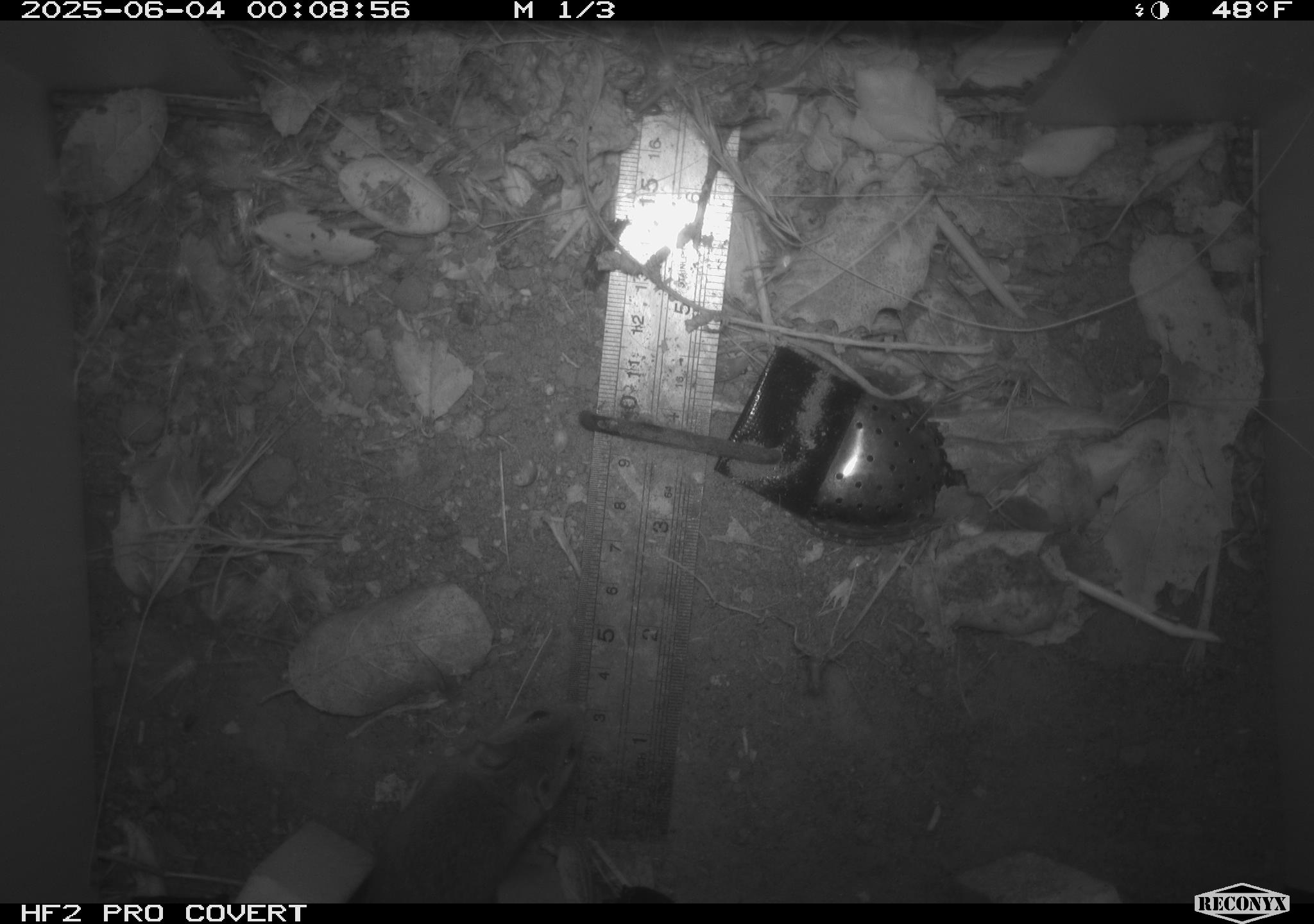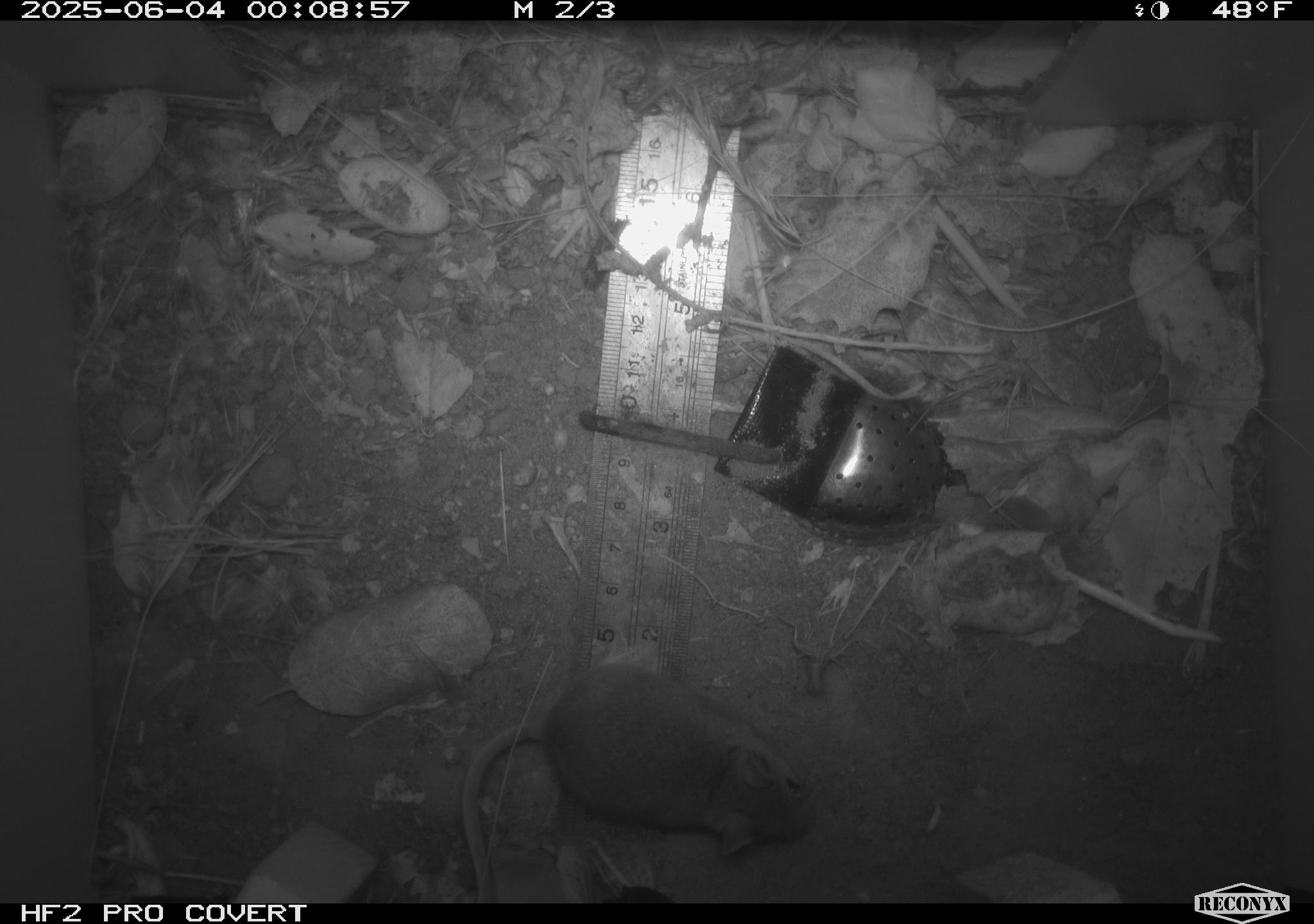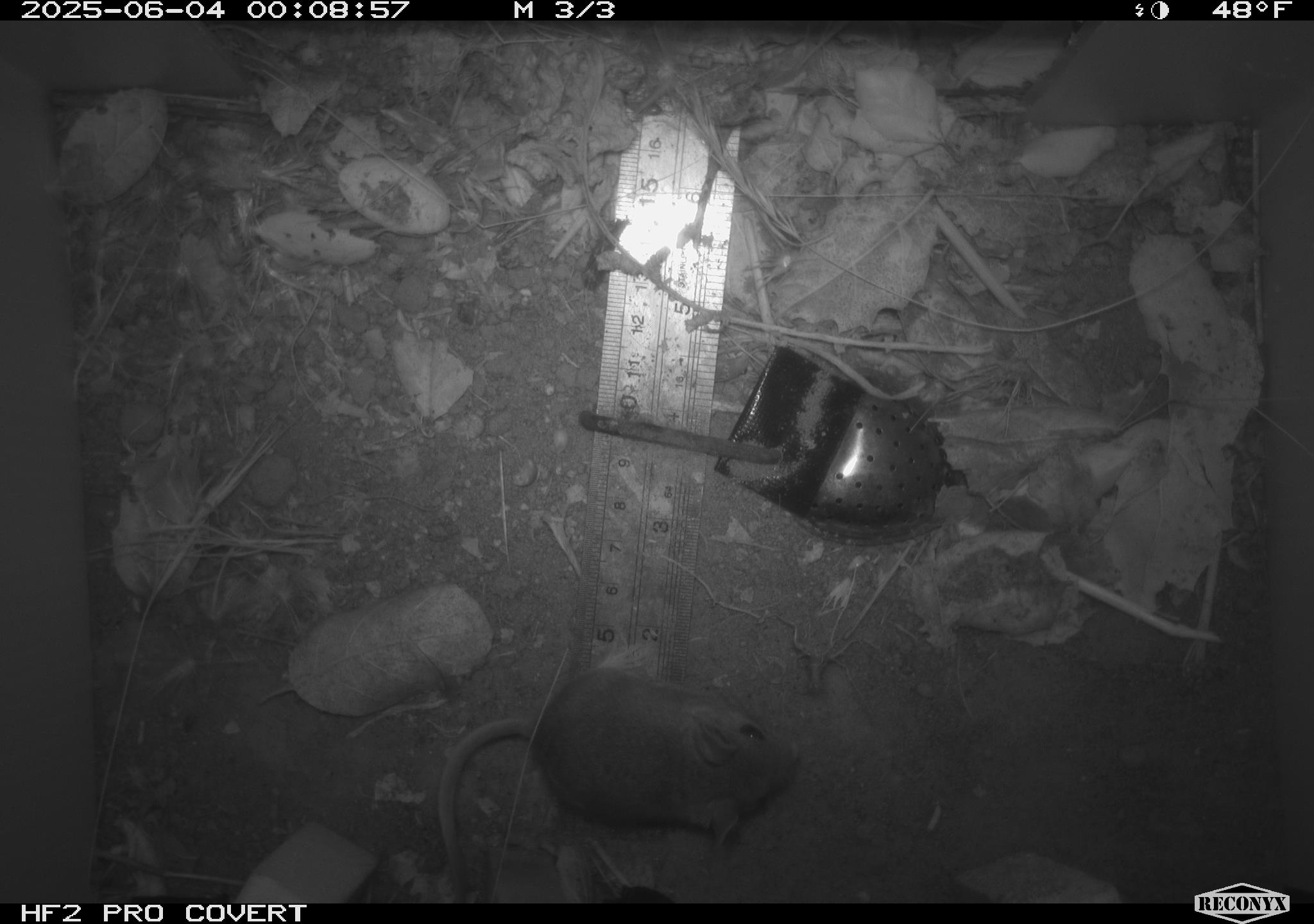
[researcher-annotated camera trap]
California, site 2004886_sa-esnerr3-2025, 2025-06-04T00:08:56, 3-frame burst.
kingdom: Animalia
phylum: Chordata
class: Mammalia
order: Rodentia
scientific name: Rodentia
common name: rodent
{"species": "rodent (Rodentia)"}